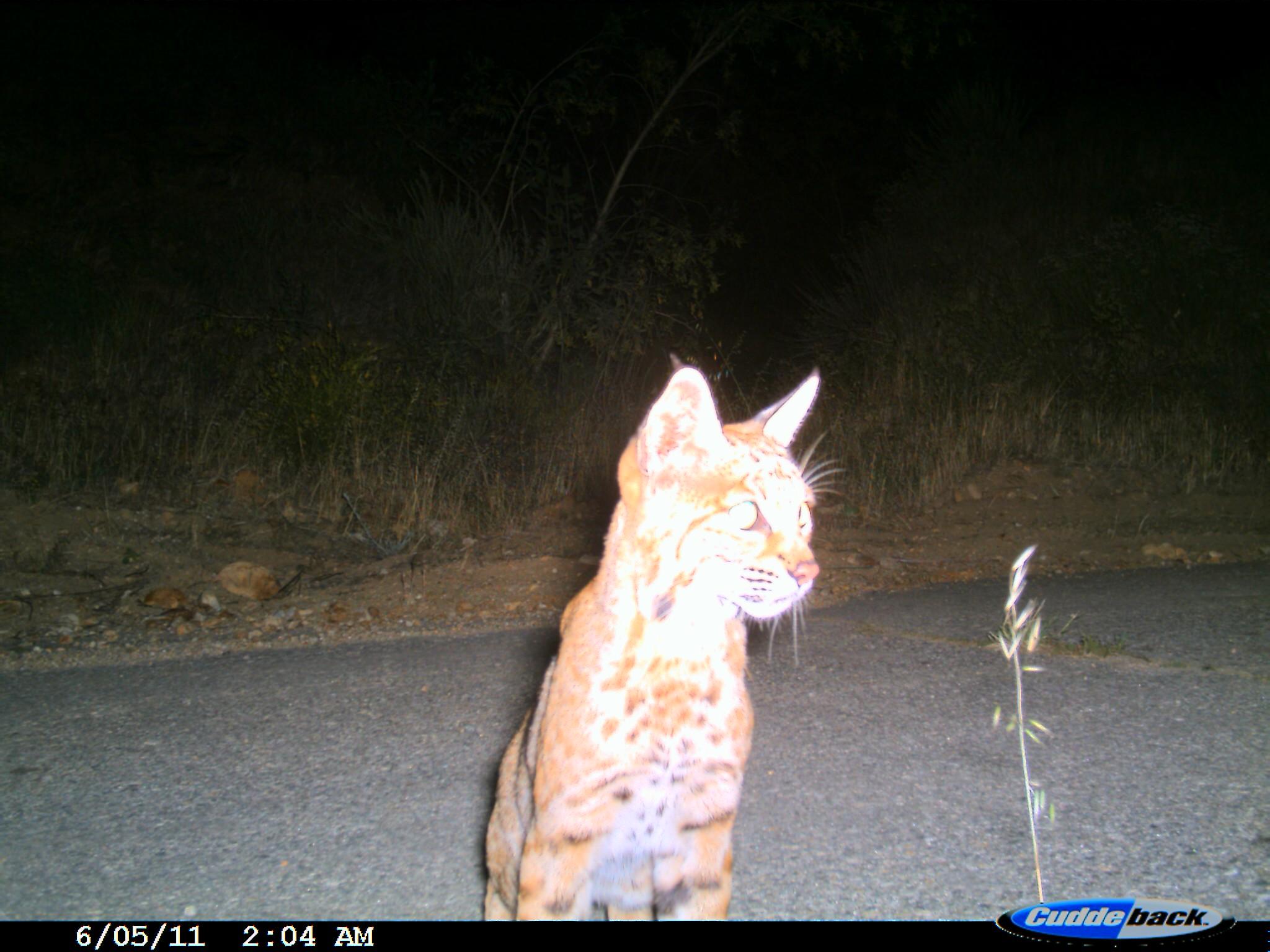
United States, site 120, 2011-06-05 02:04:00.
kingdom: Animalia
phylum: Chordata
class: Mammalia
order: Carnivora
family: Felidae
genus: Lynx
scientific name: Lynx rufus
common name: bobcat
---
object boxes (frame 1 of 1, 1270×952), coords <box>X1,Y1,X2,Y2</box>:
bobcat: <box>467,340,868,885</box>